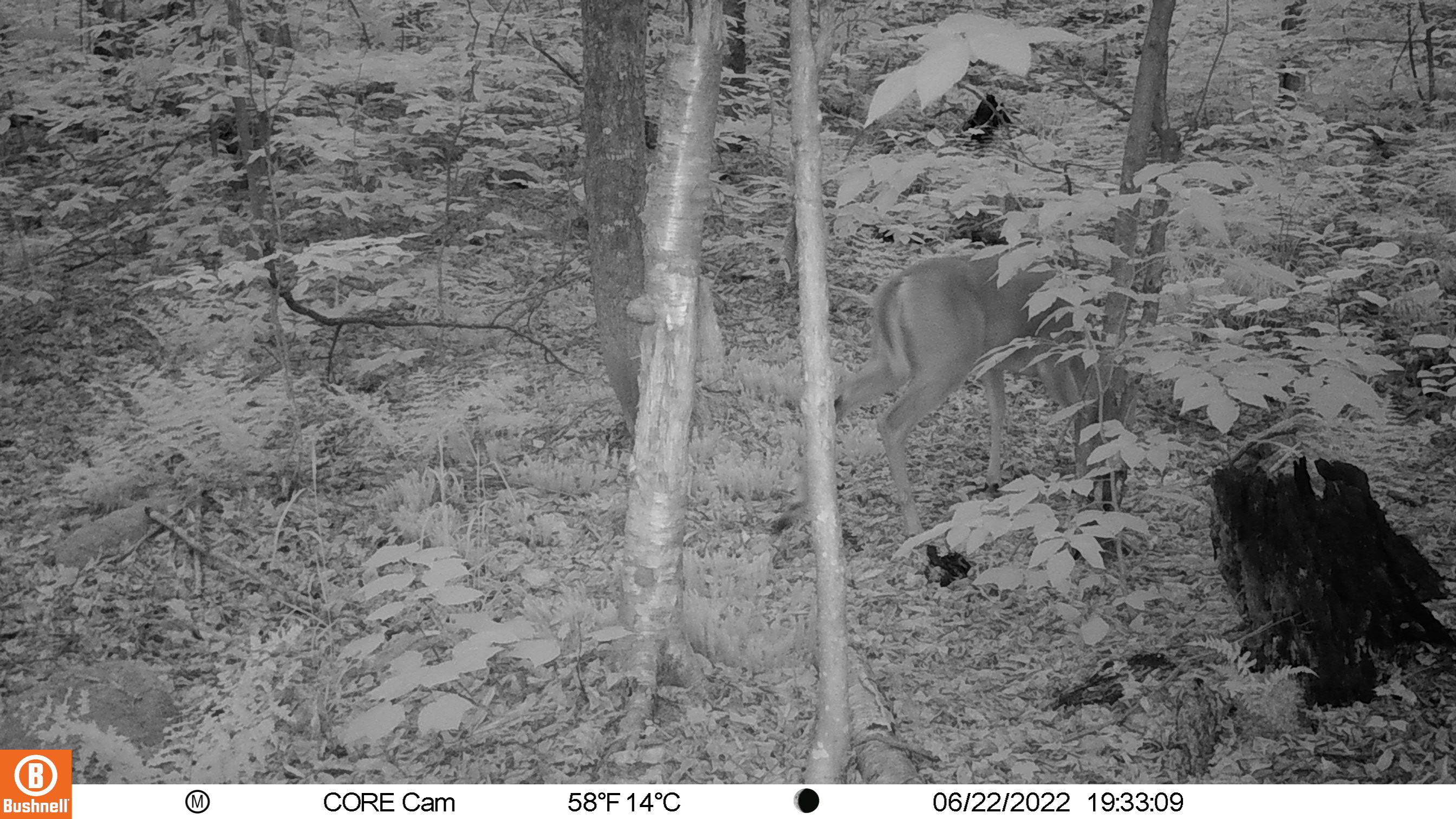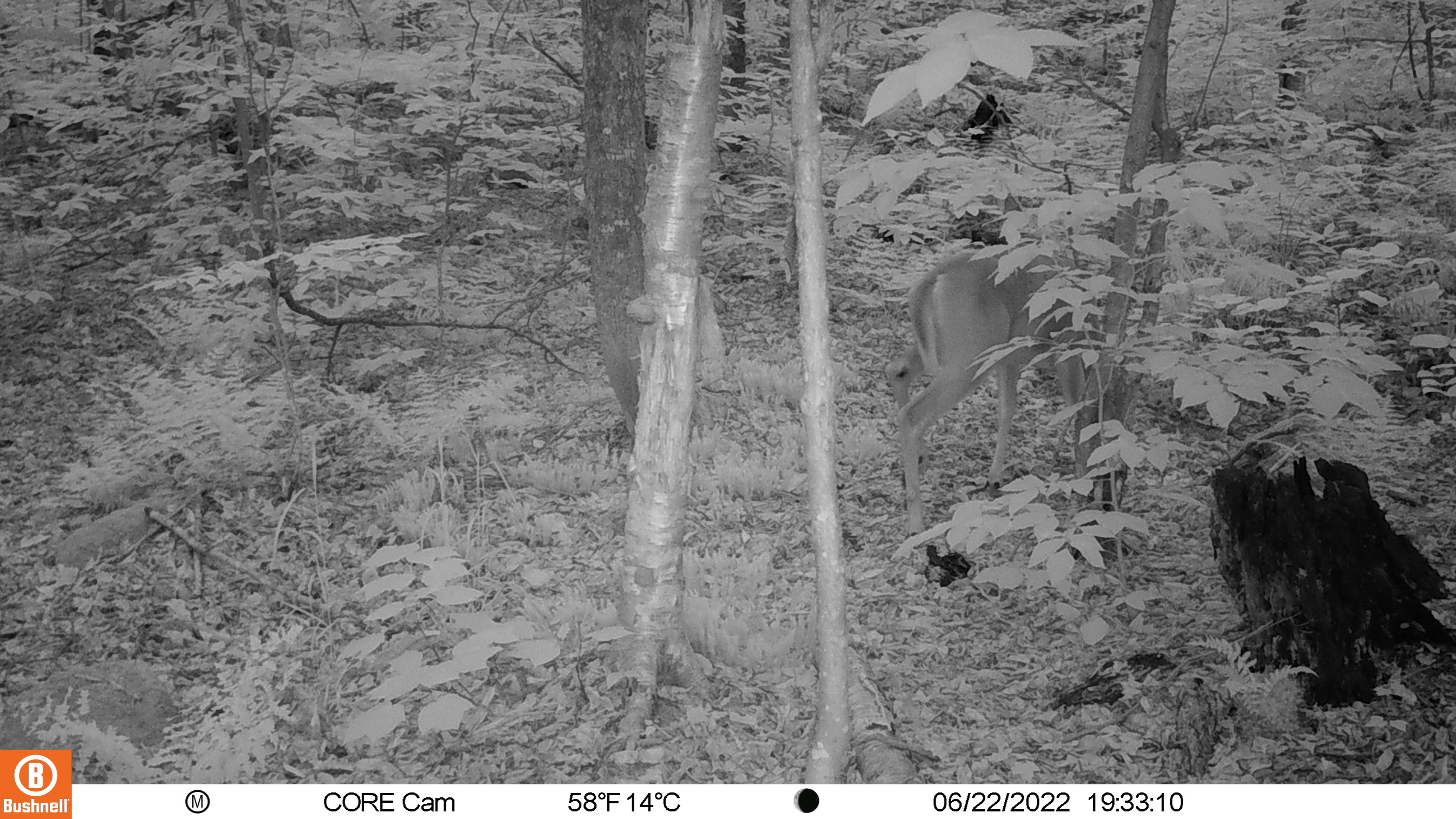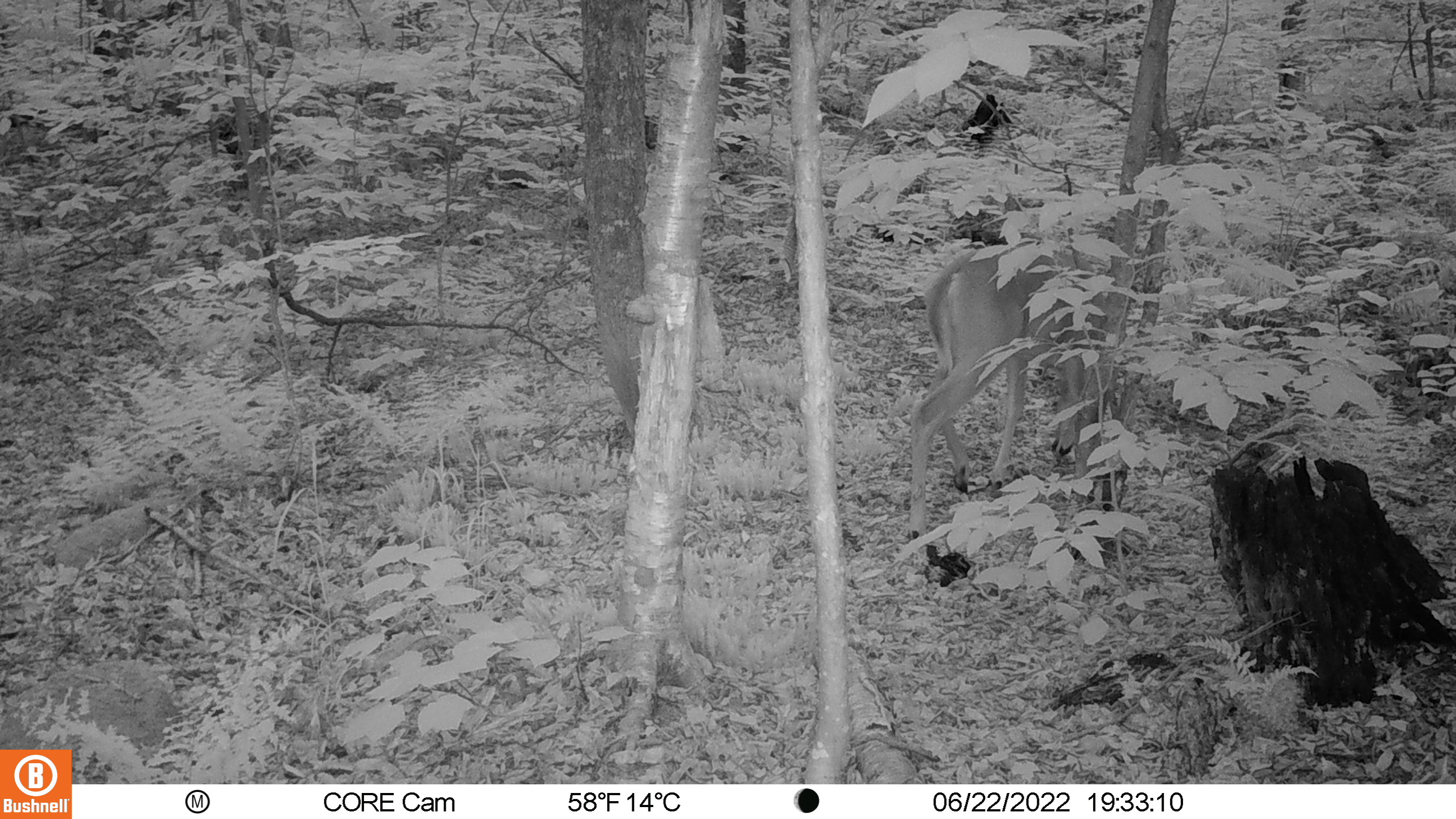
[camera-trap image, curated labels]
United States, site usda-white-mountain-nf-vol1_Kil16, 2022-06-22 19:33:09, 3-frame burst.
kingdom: Animalia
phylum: Chordata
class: Mammalia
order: Artiodactyla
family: Cervidae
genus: Odocoileus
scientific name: Odocoileus virginianus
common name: white-tailed deer